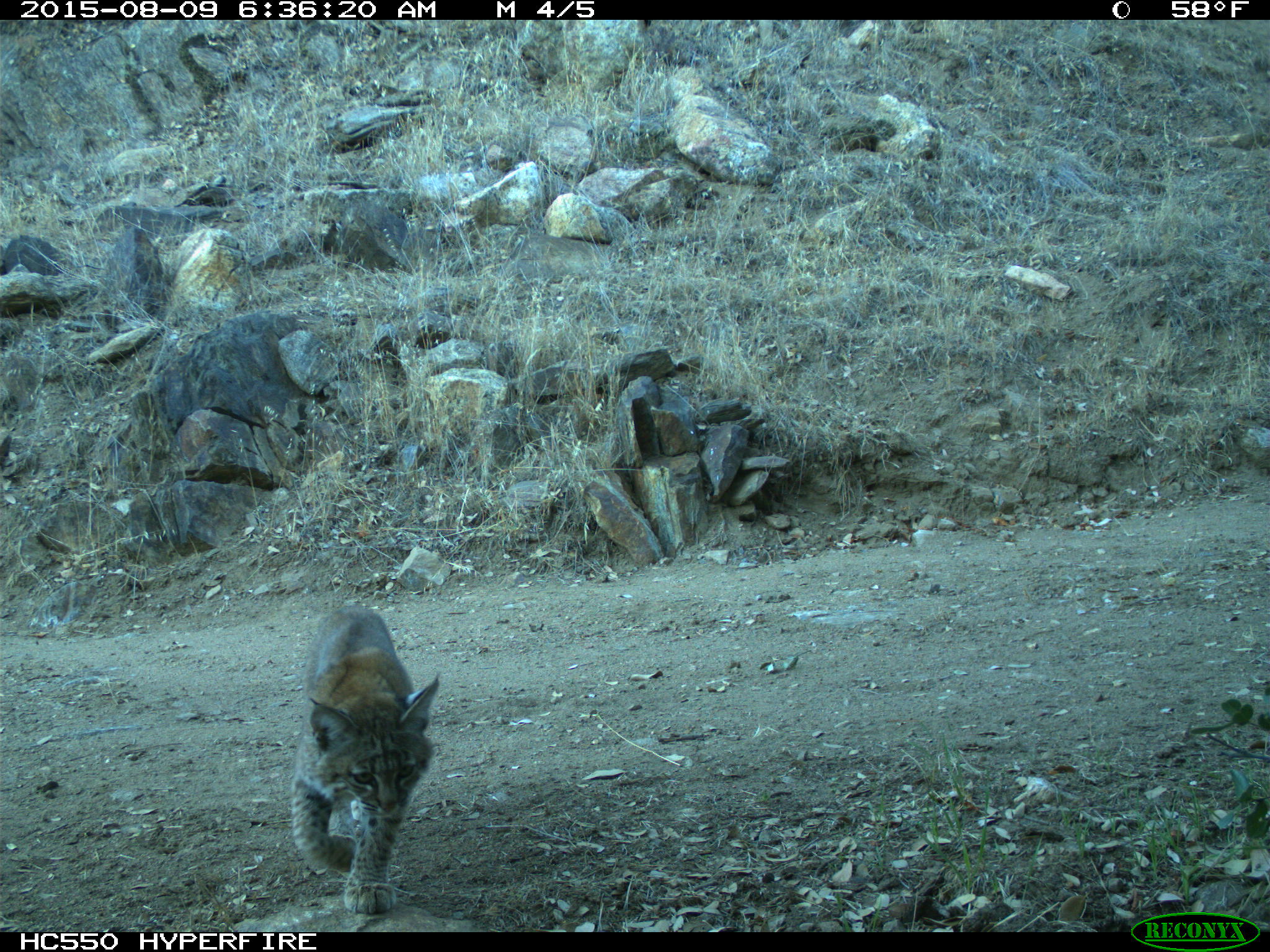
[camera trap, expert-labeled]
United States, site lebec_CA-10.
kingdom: Animalia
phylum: Chordata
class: Mammalia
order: Carnivora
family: Felidae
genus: Lynx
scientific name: Lynx rufus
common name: bobcat